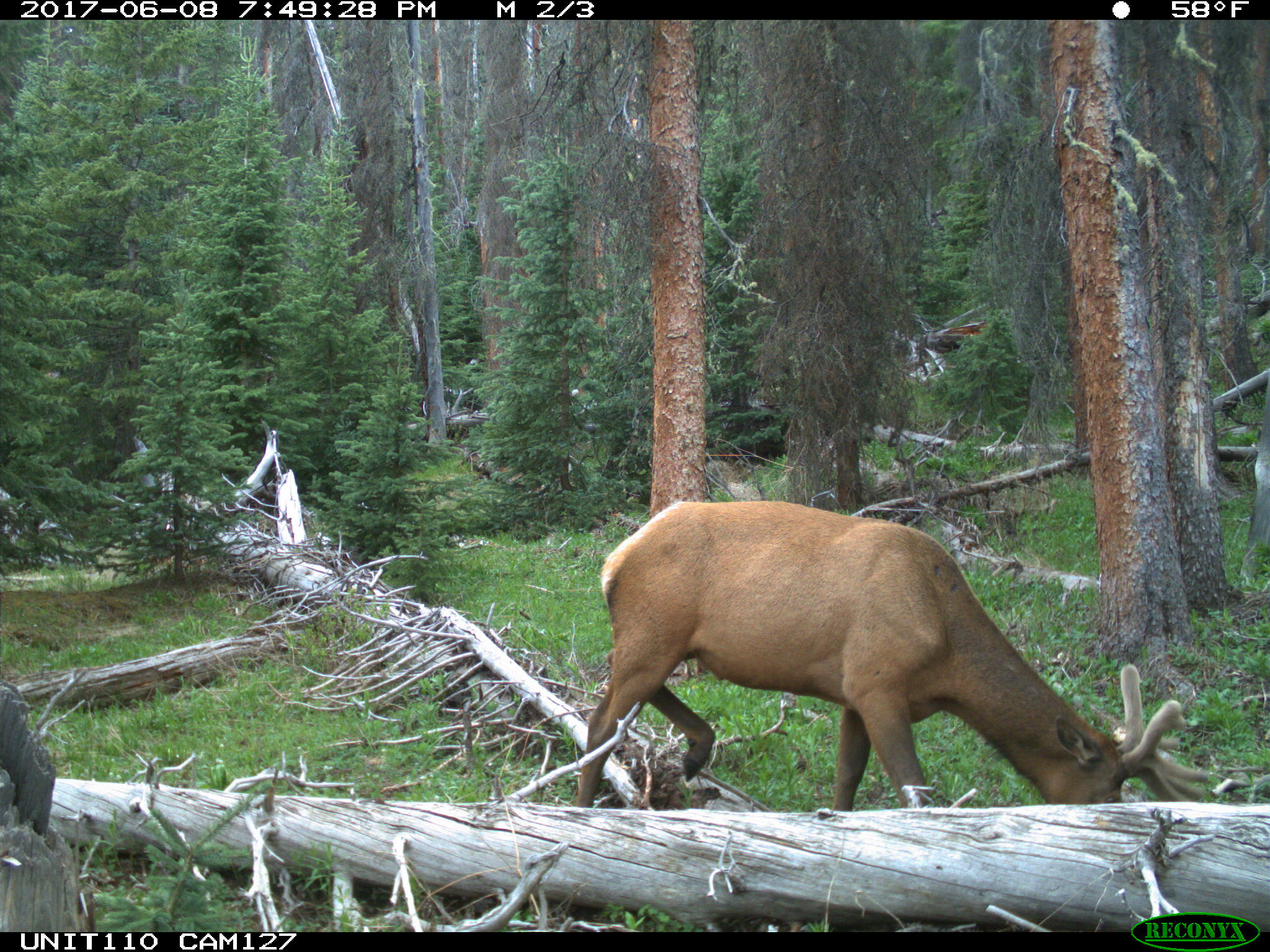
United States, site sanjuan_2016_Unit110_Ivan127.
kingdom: Animalia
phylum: Chordata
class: Mammalia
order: Artiodactyla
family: Cervidae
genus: Cervus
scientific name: Cervus elaphus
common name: red deer